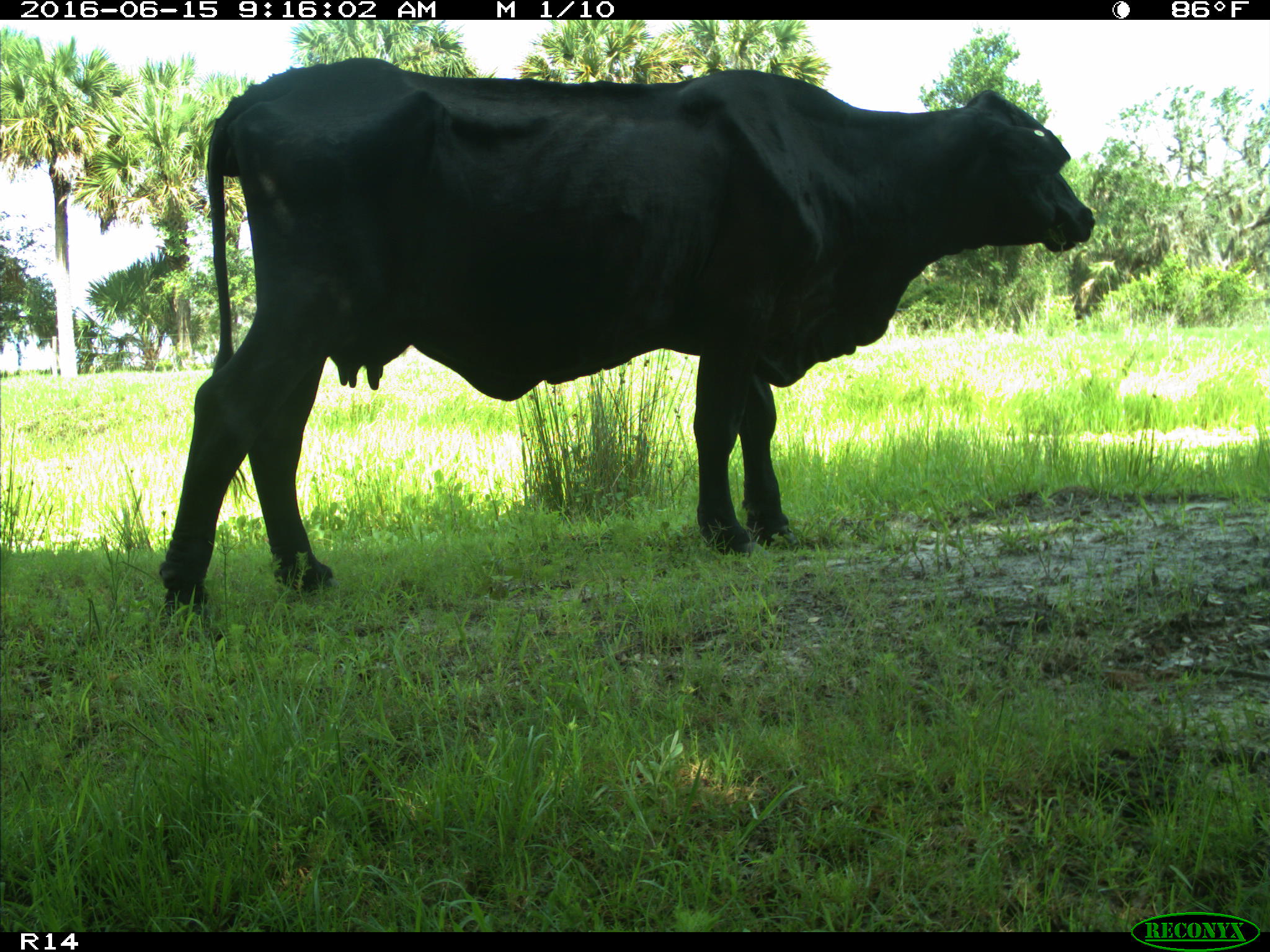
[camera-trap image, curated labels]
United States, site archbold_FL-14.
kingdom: Animalia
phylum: Chordata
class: Mammalia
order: Artiodactyla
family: Bovidae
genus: Bos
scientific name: Bos taurus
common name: domestic cow